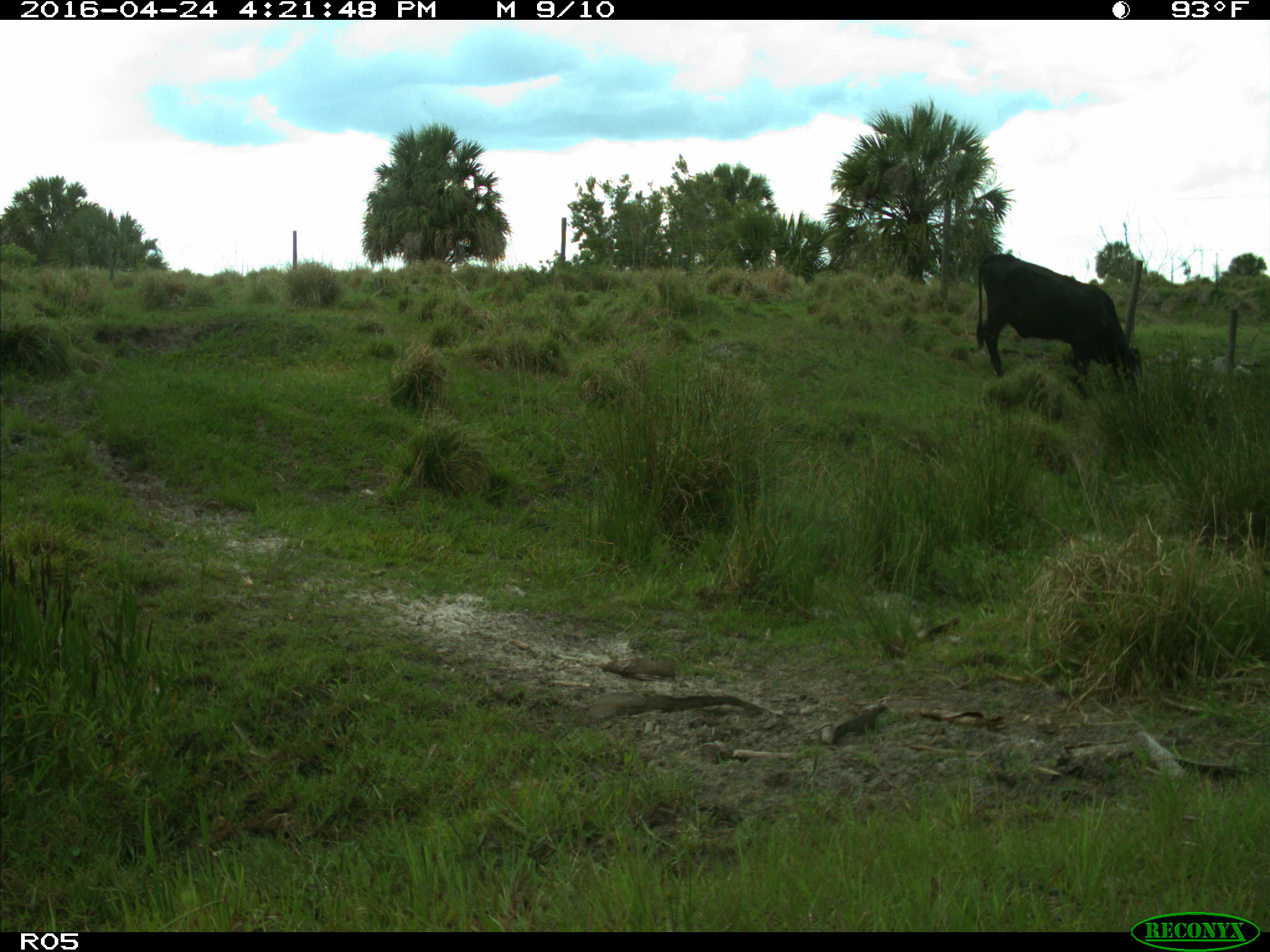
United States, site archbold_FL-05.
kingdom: Animalia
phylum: Chordata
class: Mammalia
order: Artiodactyla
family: Bovidae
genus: Bos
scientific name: Bos taurus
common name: domestic cow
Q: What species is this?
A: Bos taurus (domestic cow).